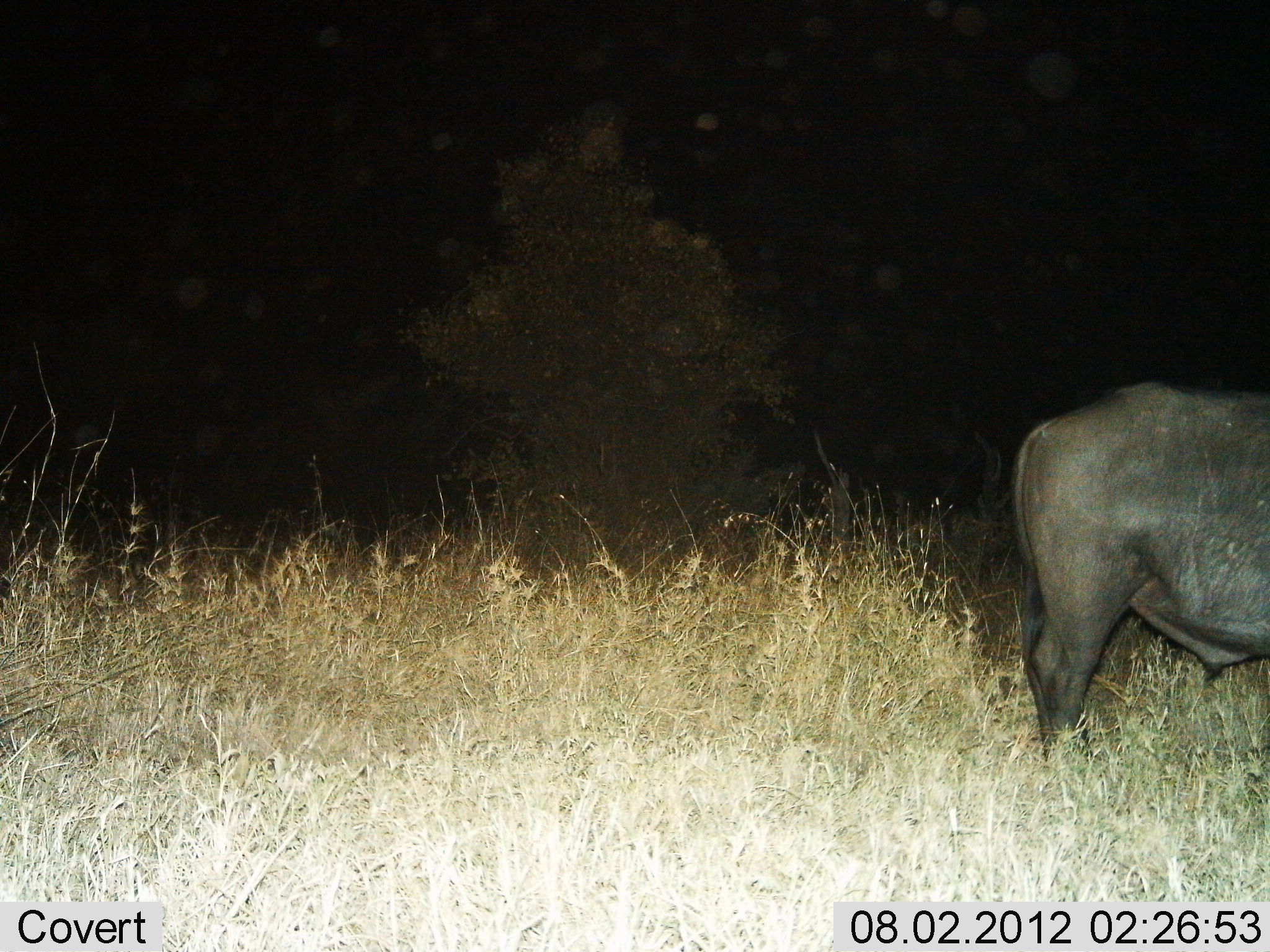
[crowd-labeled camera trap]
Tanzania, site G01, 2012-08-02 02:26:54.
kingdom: Animalia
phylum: Chordata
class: Mammalia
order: Artiodactyla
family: Bovidae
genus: Syncerus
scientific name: Syncerus caffer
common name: cape buffalo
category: buffalo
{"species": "buffalo (cape buffalo) (Syncerus caffer)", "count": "1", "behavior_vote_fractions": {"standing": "100%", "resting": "0%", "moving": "0%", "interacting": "0%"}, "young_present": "0%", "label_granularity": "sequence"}